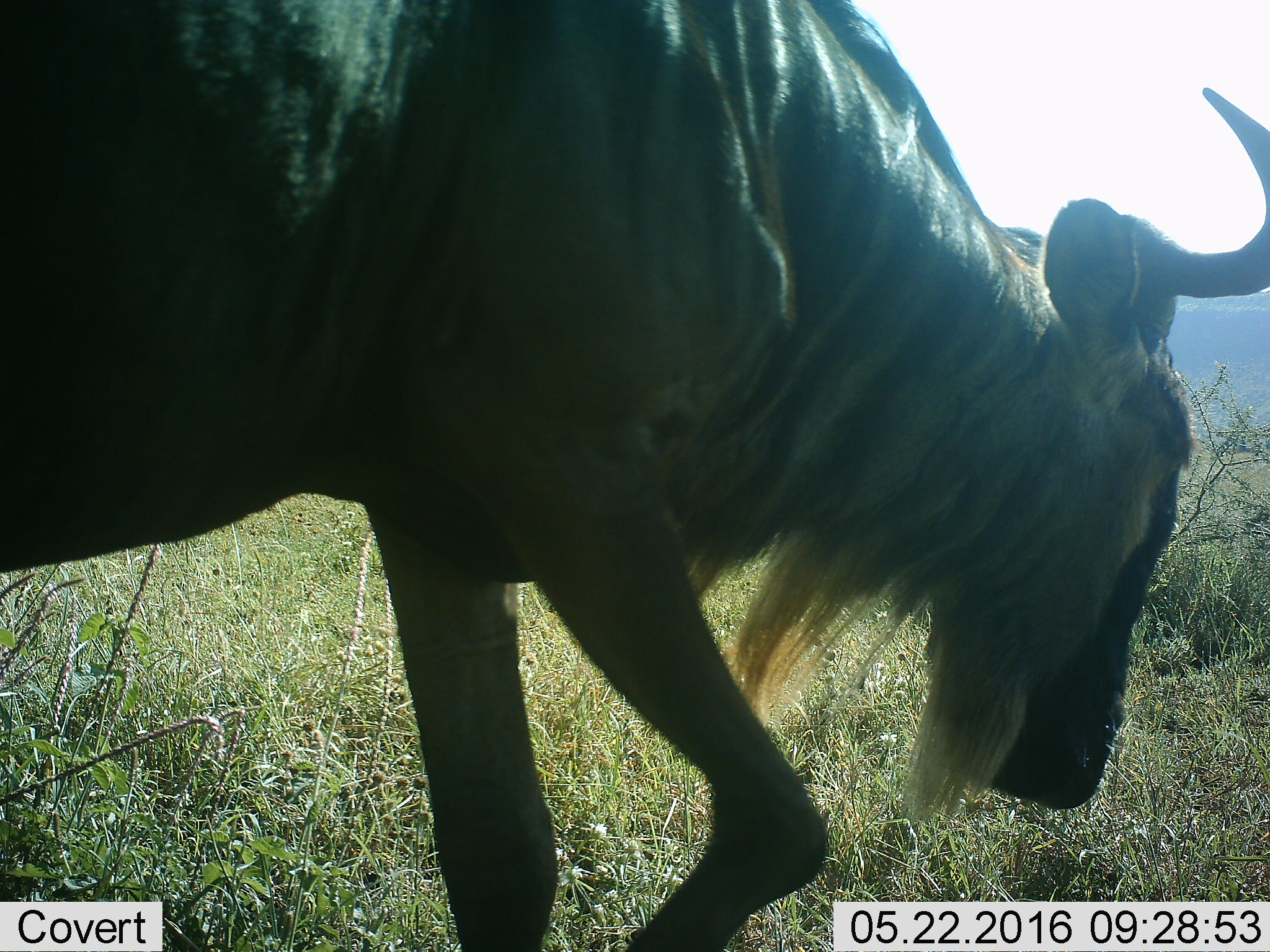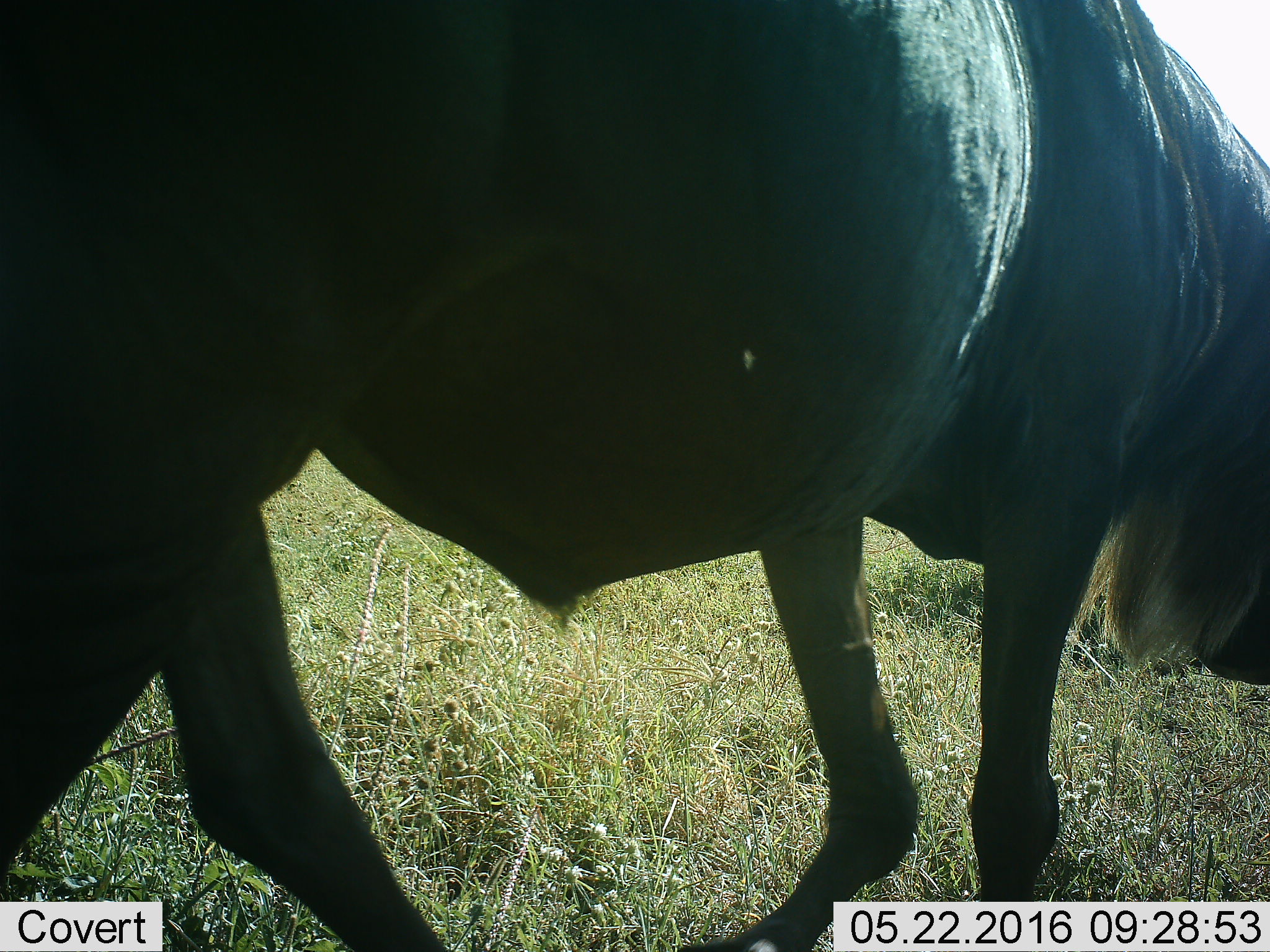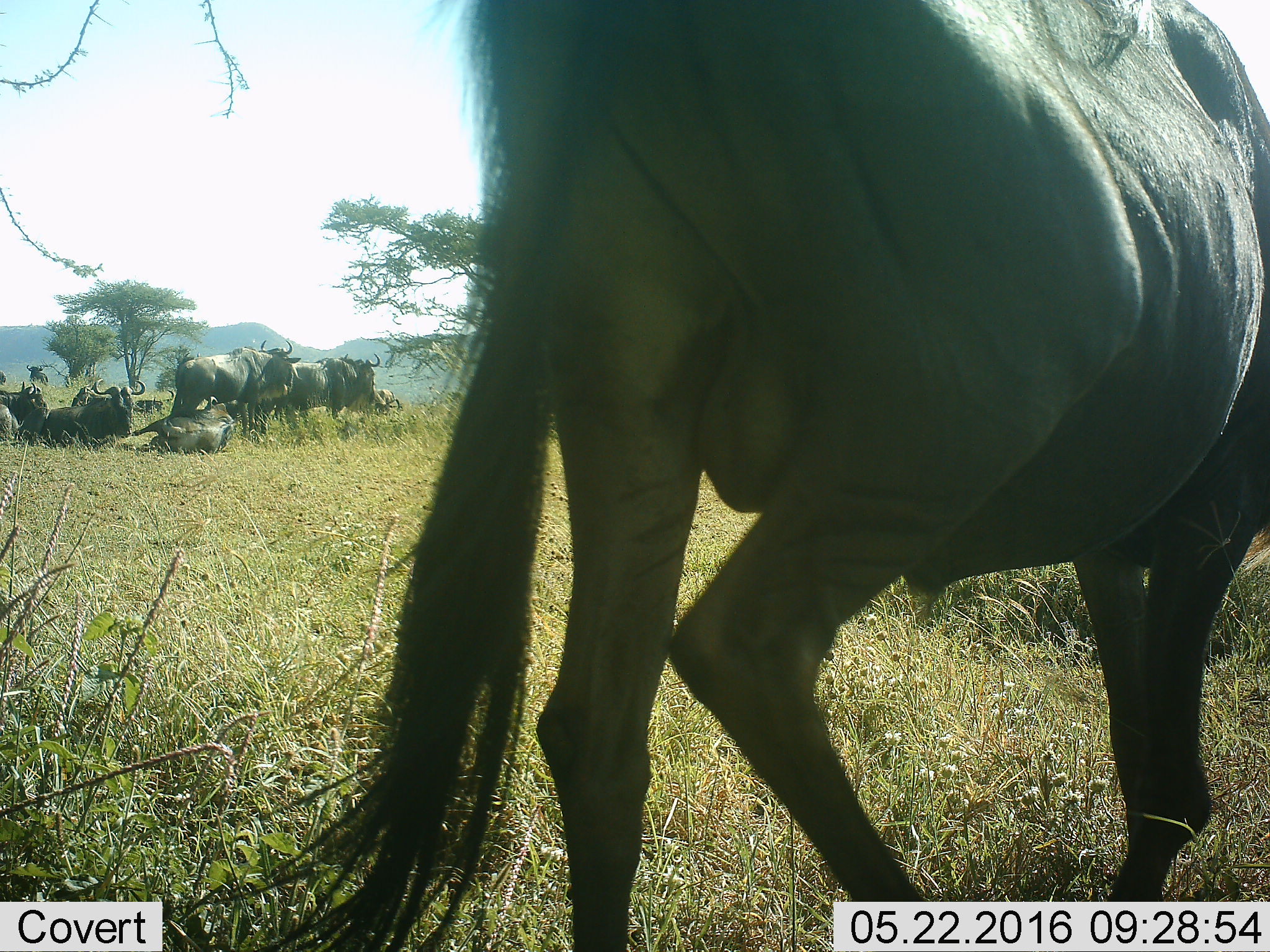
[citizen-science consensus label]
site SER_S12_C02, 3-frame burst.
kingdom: Animalia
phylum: Chordata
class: Mammalia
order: Artiodactyla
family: Bovidae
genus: Connochaetes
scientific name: Connochaetes taurinus taurinus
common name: blue wildebeest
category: wildebeestblue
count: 1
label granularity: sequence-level